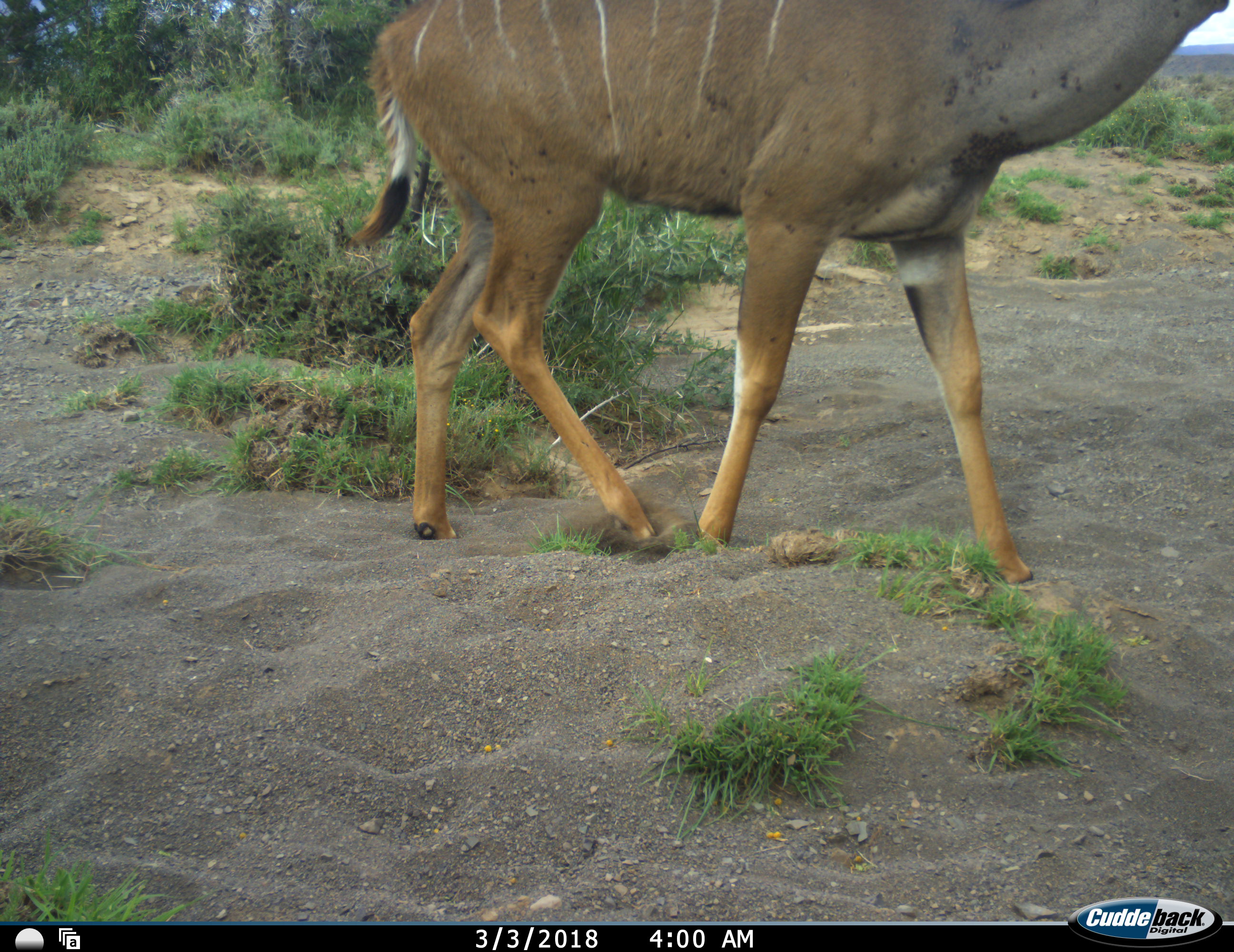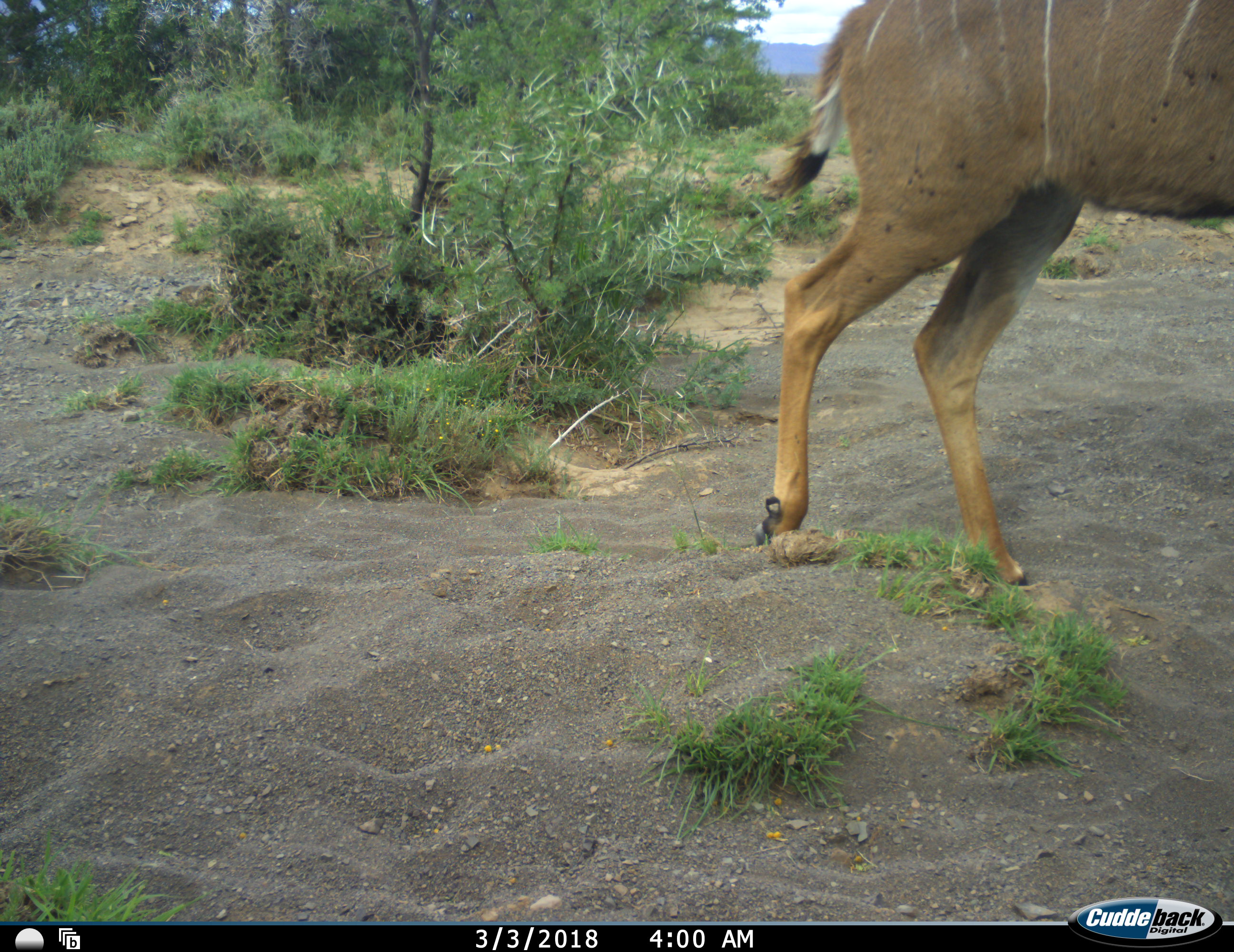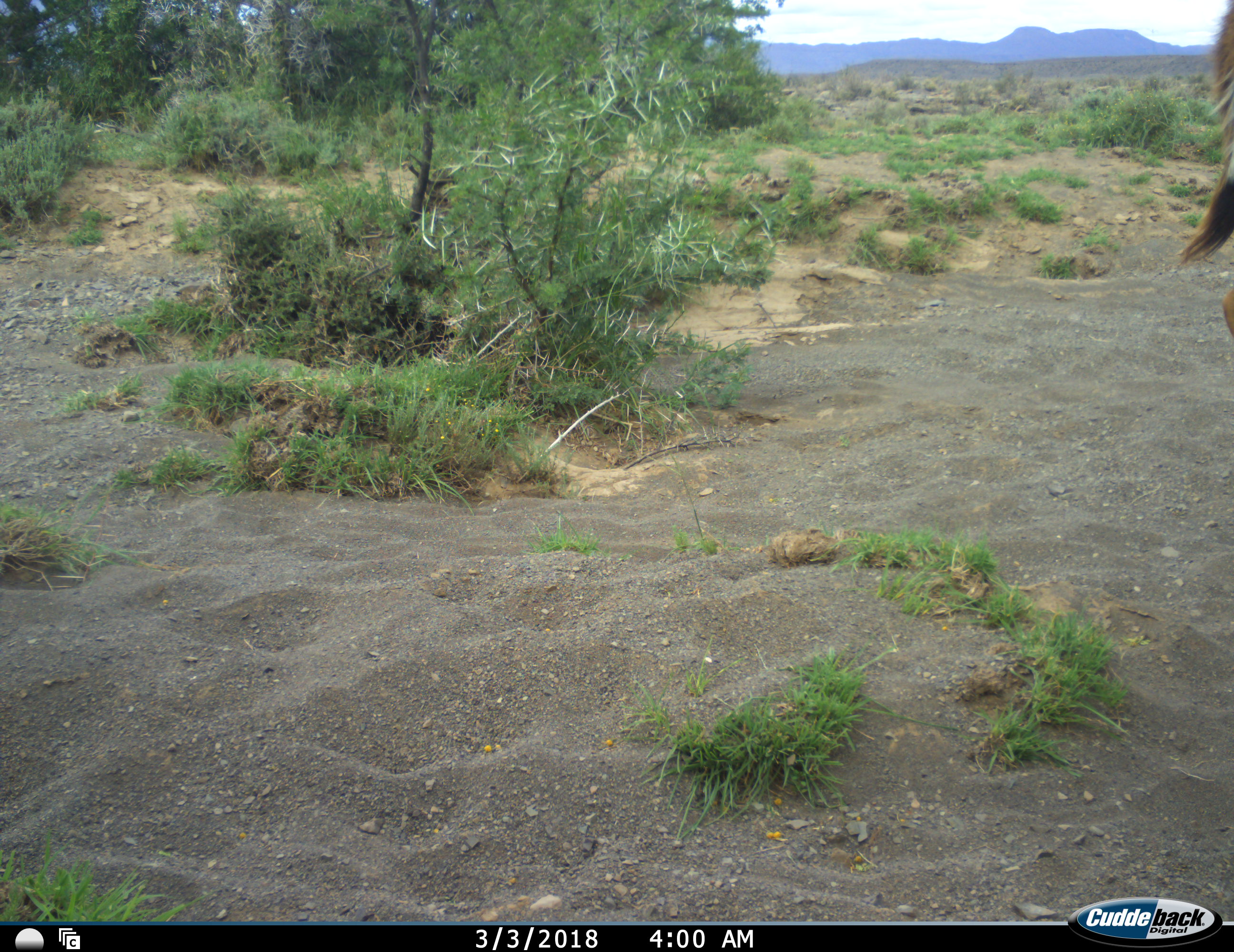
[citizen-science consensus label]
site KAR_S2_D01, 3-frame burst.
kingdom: Animalia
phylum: Chordata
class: Mammalia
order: Artiodactyla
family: Bovidae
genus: Tragelaphus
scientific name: Tragelaphus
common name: kudu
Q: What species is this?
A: Kudu (Tragelaphus).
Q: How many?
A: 1.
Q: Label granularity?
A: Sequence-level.